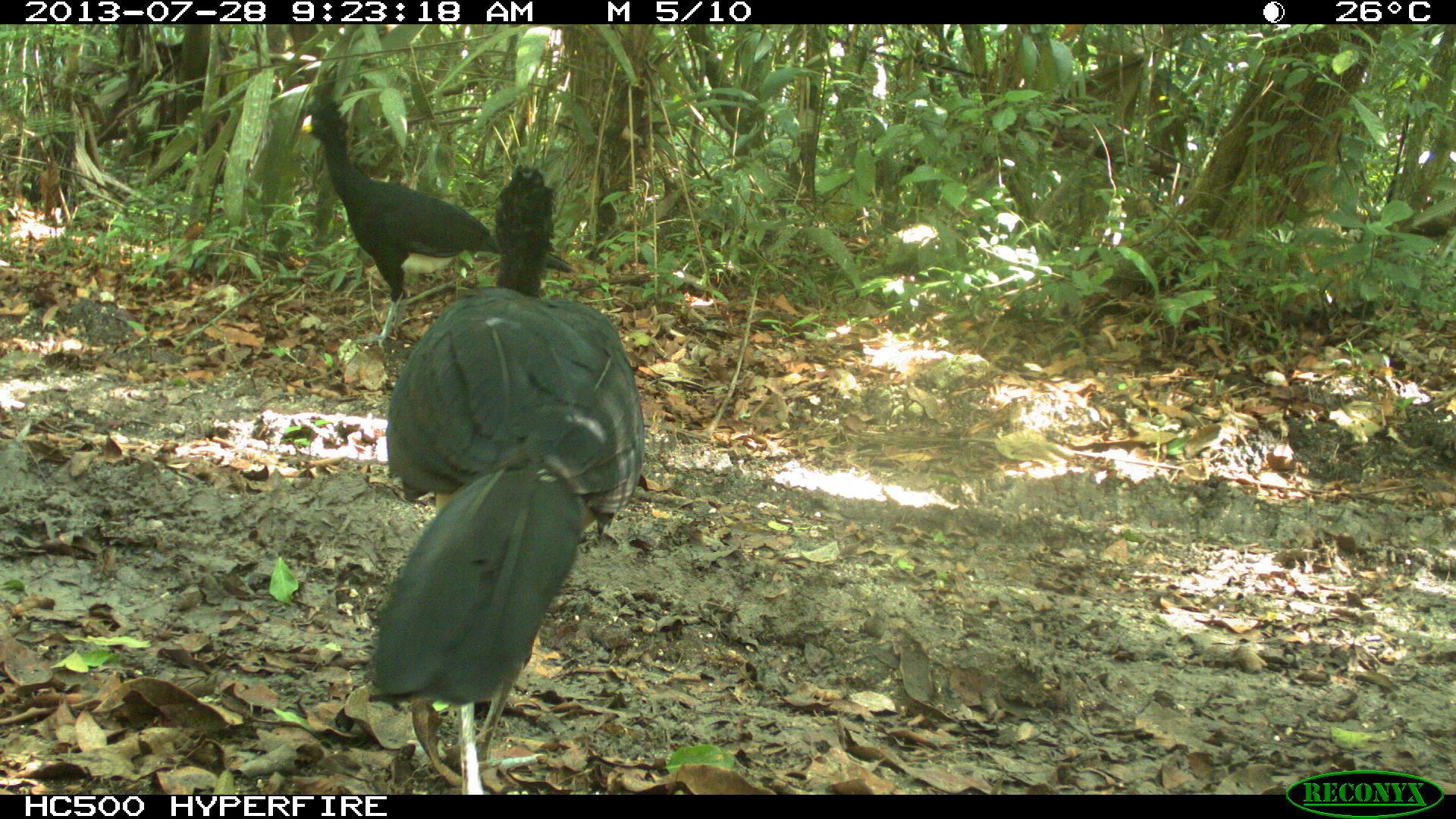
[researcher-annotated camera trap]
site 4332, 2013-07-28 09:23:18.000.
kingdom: Animalia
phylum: Chordata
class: Aves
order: Galliformes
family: Cracidae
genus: Crax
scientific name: Crax rubra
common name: great curassow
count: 2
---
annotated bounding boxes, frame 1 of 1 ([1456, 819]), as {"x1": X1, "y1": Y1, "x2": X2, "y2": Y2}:
crax rubra: {"x1": 366, "y1": 160, "x2": 645, "y2": 794}; {"x1": 300, "y1": 95, "x2": 574, "y2": 351}